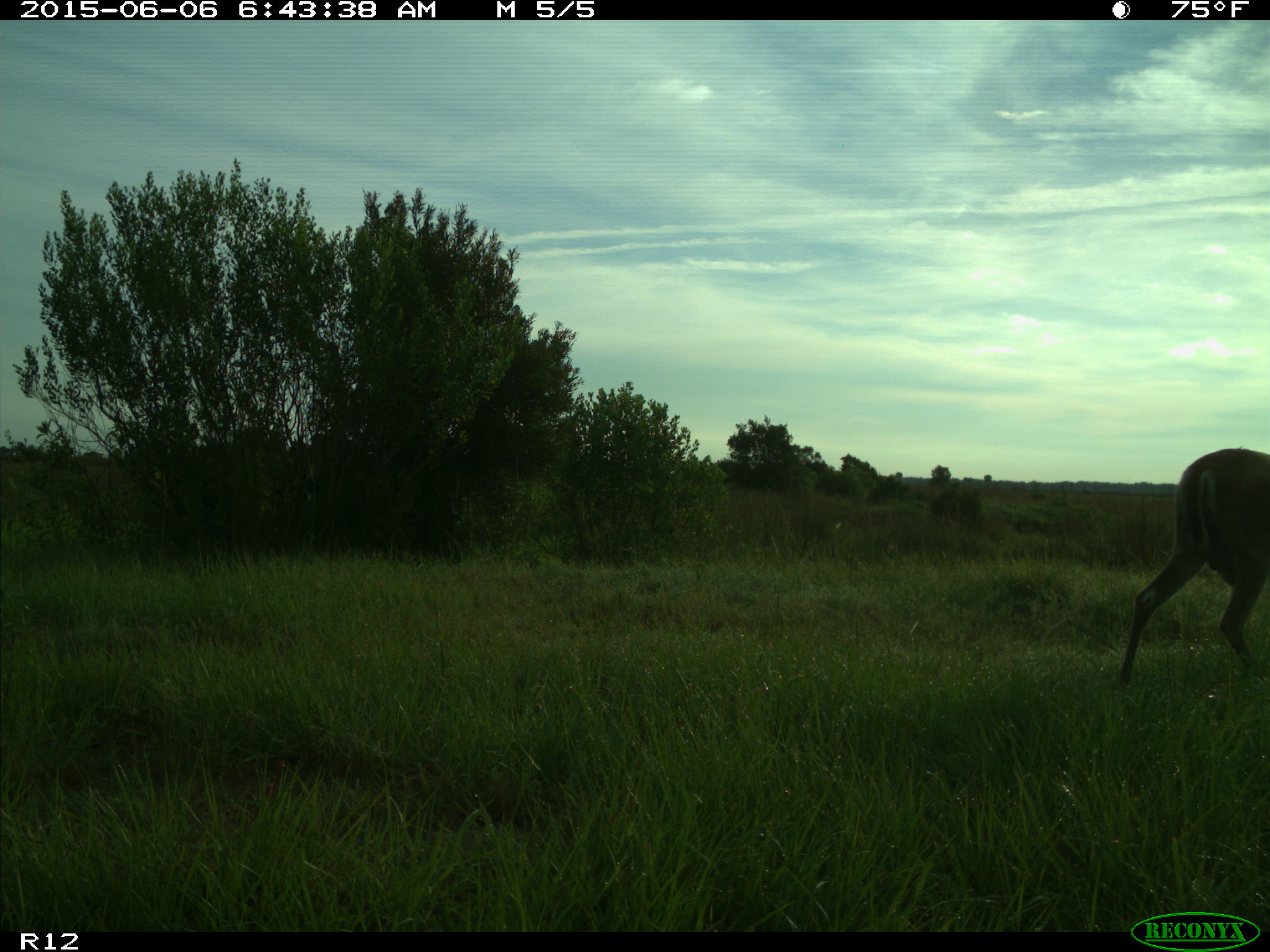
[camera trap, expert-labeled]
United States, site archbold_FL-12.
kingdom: Animalia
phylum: Chordata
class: Mammalia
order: Artiodactyla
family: Cervidae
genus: Odocoileus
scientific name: Odocoileus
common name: deer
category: unidentified deer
Unidentified deer (deer) (Odocoileus).